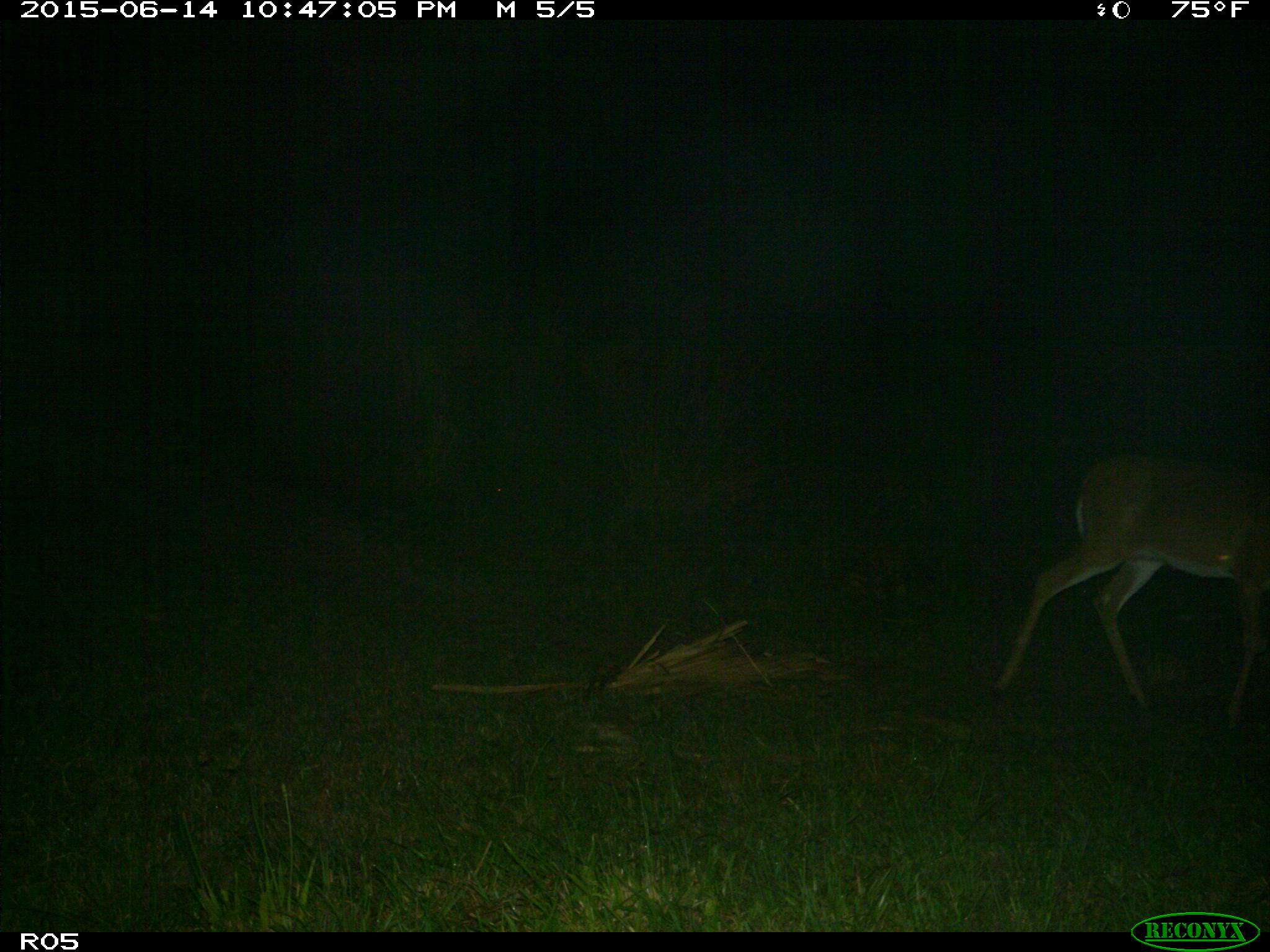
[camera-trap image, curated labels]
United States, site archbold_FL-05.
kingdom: Animalia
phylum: Chordata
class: Mammalia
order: Artiodactyla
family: Cervidae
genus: Odocoileus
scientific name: Odocoileus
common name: deer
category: unidentified deer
Unidentified deer (deer) (Odocoileus).